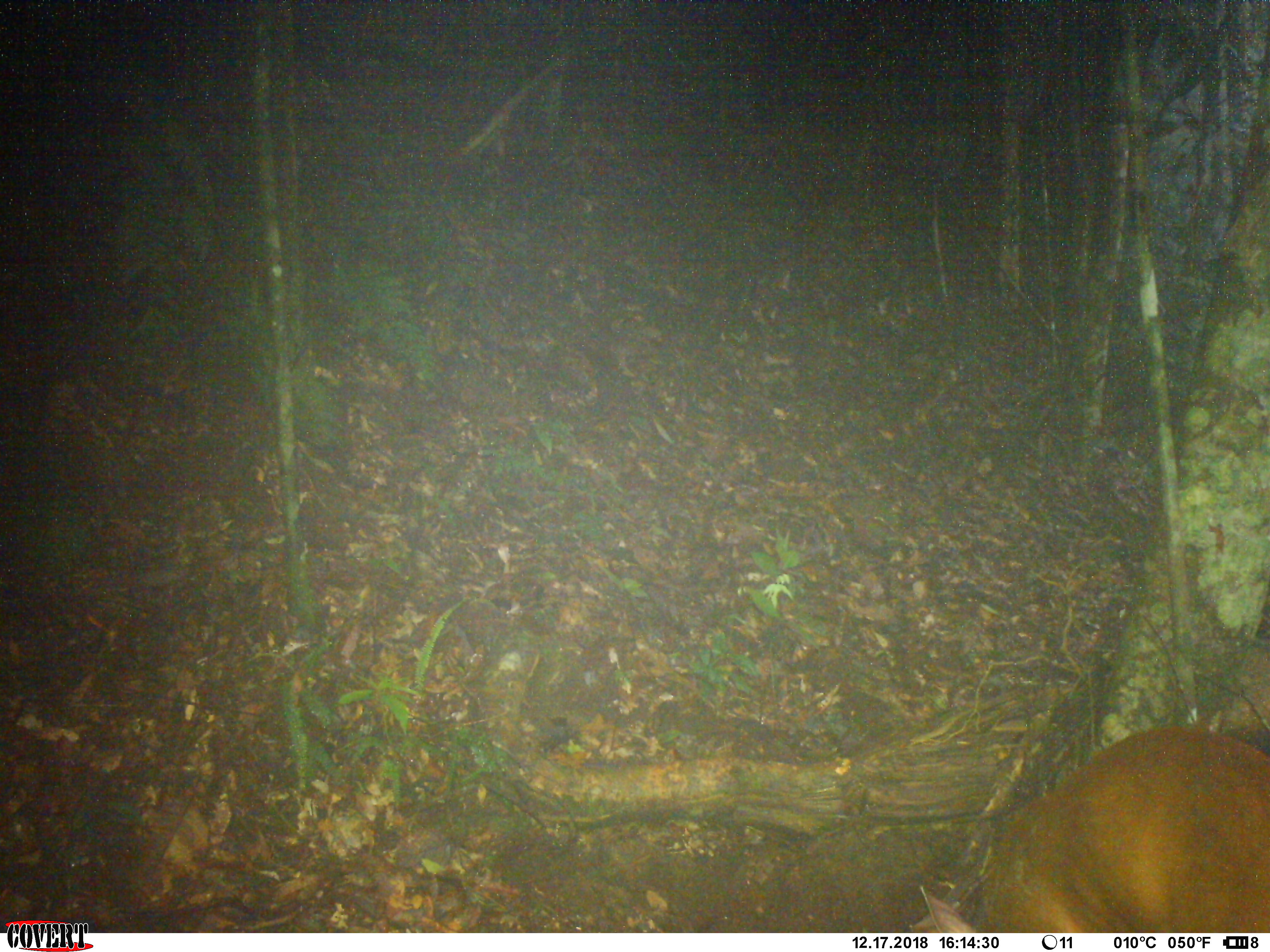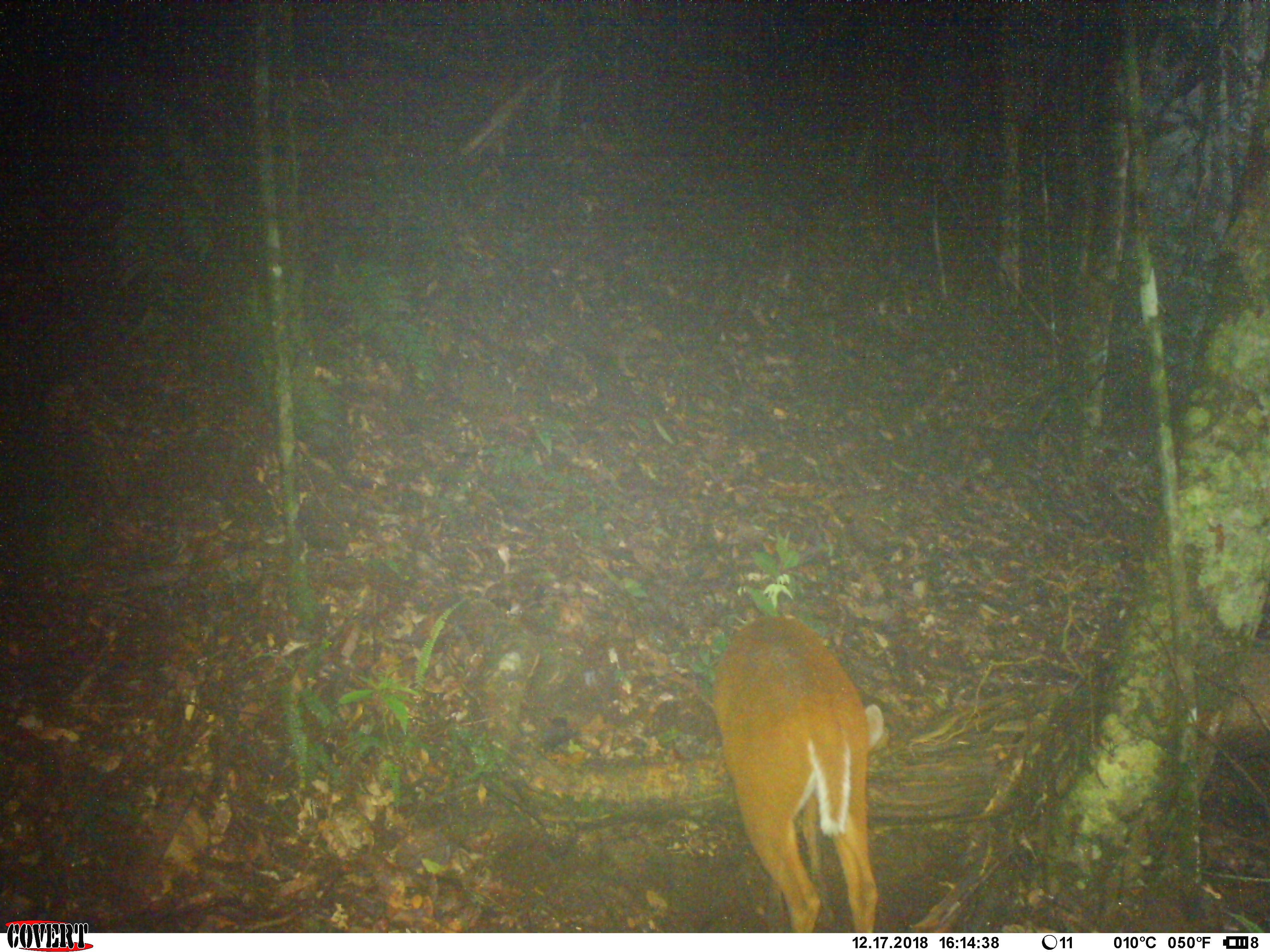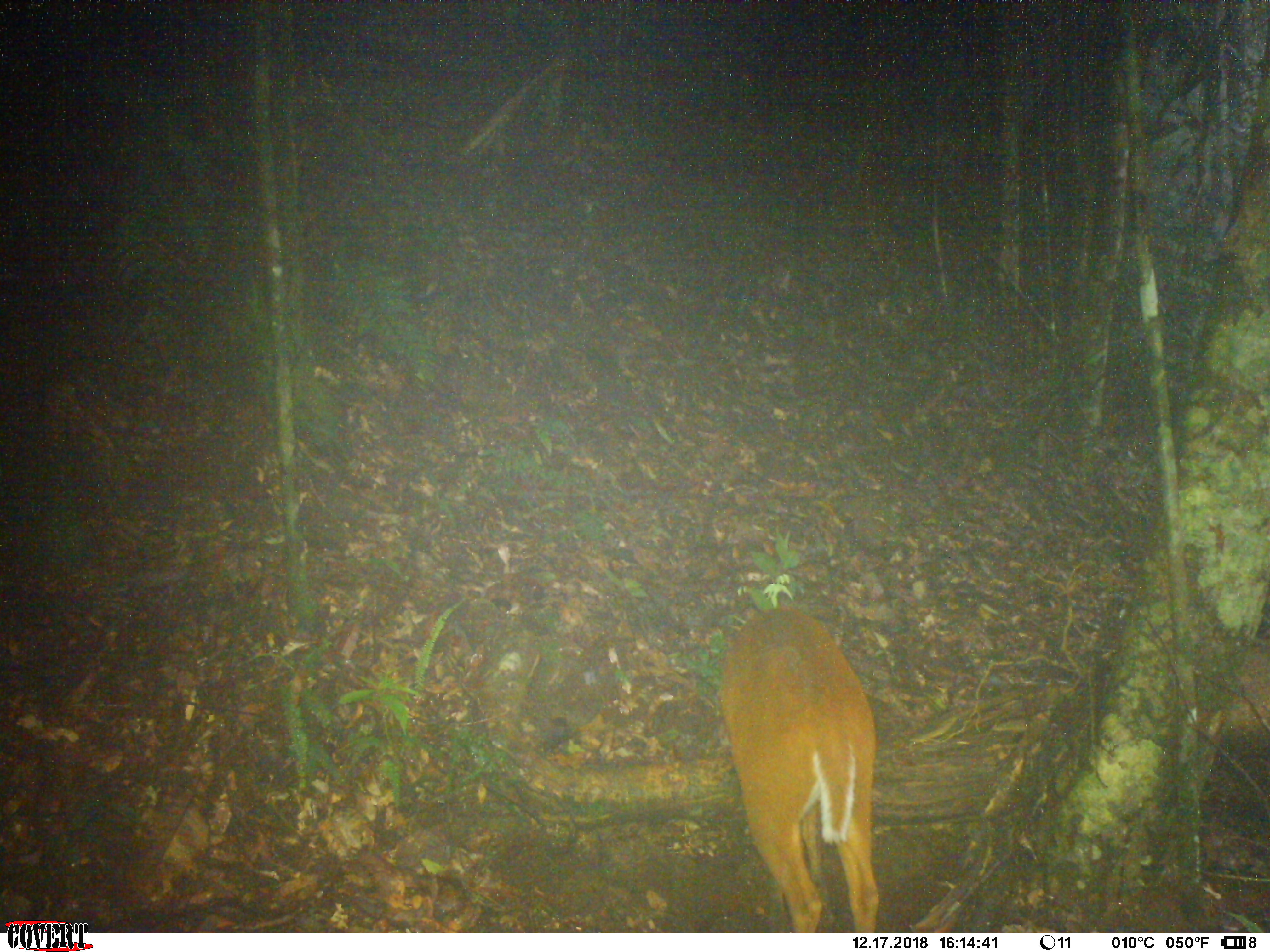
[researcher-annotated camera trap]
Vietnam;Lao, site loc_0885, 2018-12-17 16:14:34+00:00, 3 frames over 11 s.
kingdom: Animalia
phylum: Chordata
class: Mammalia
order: Artiodactyla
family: Cervidae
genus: Muntiacus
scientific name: Muntiacus muntjak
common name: red muntjac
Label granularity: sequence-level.